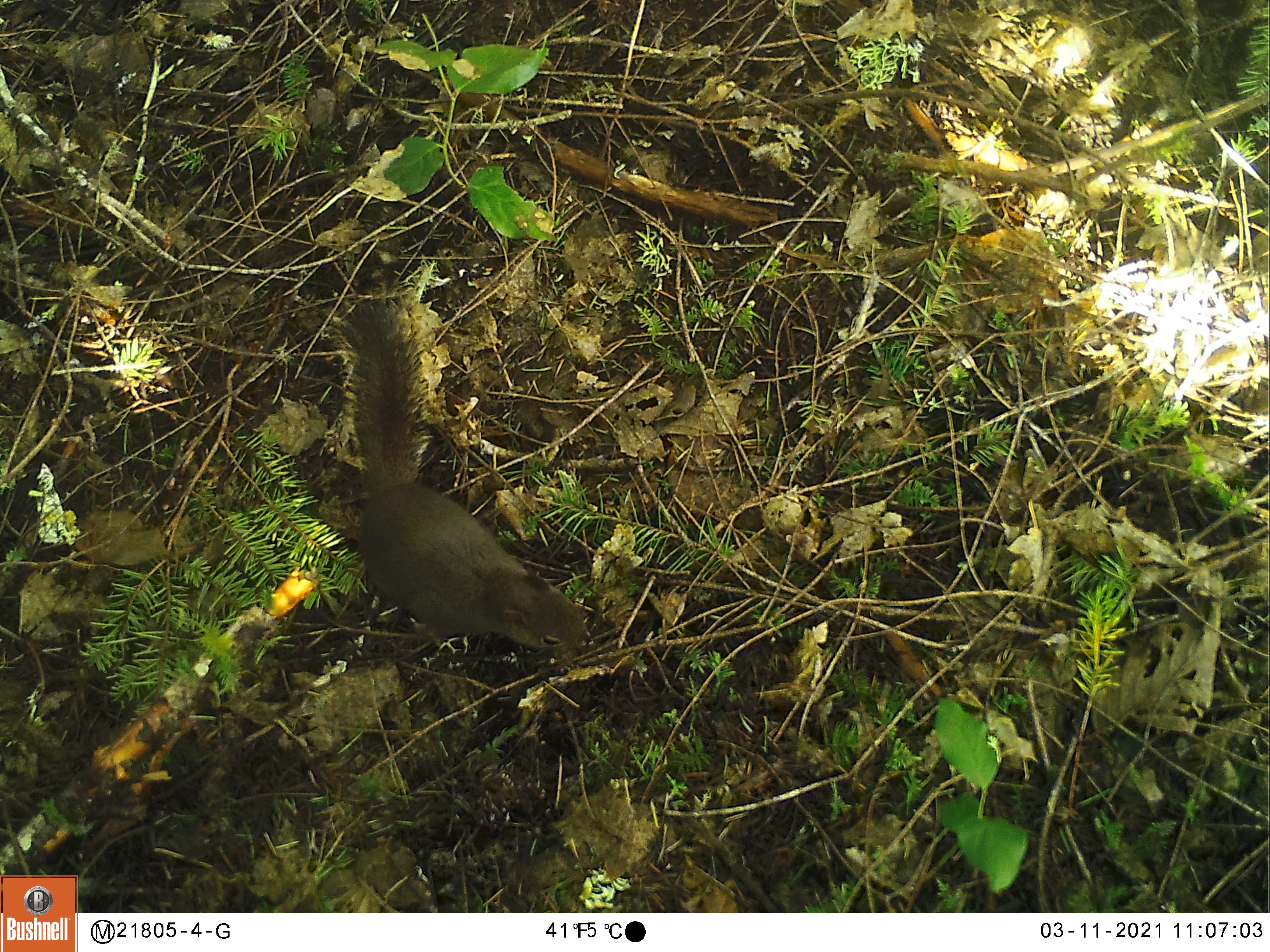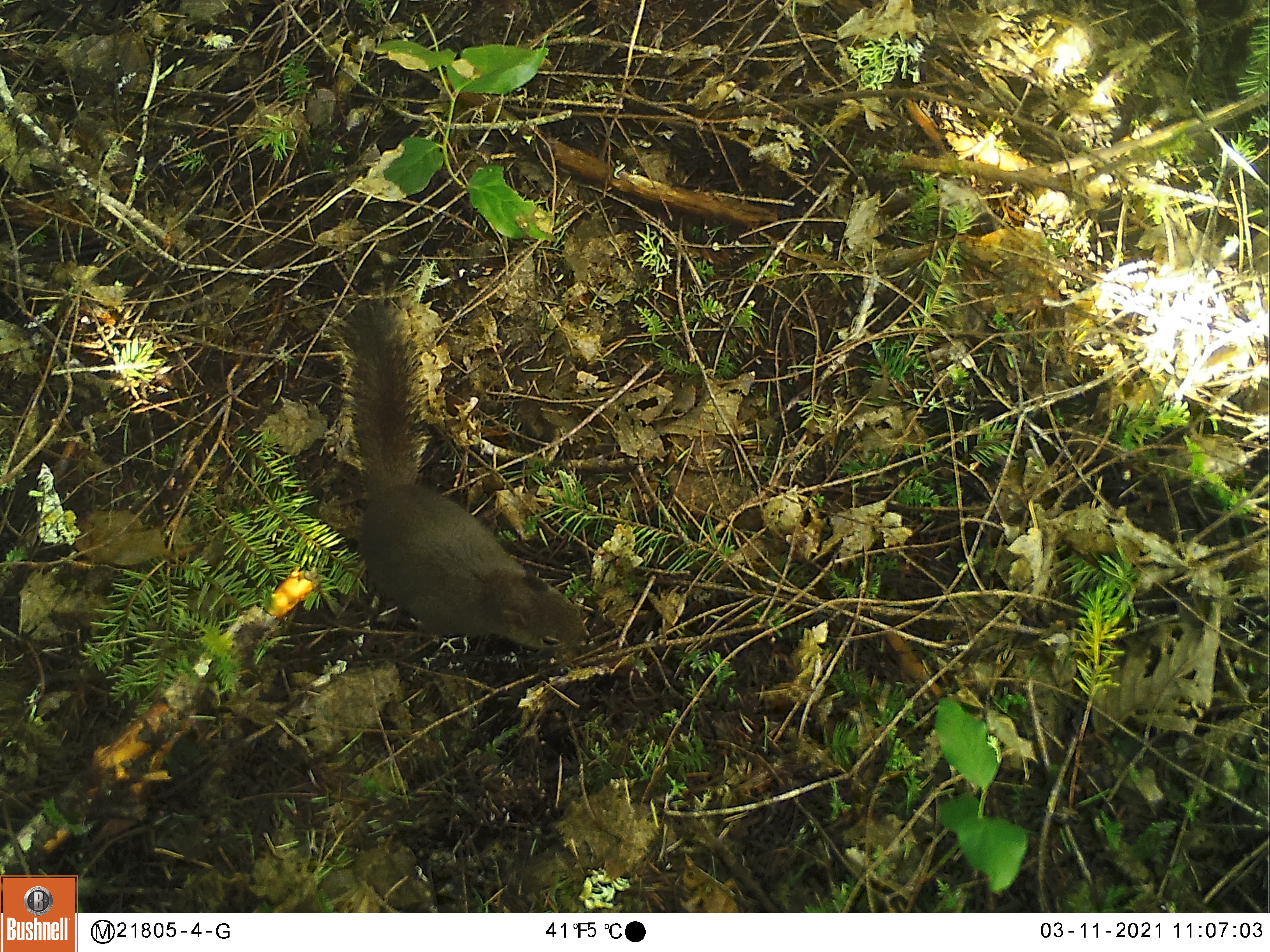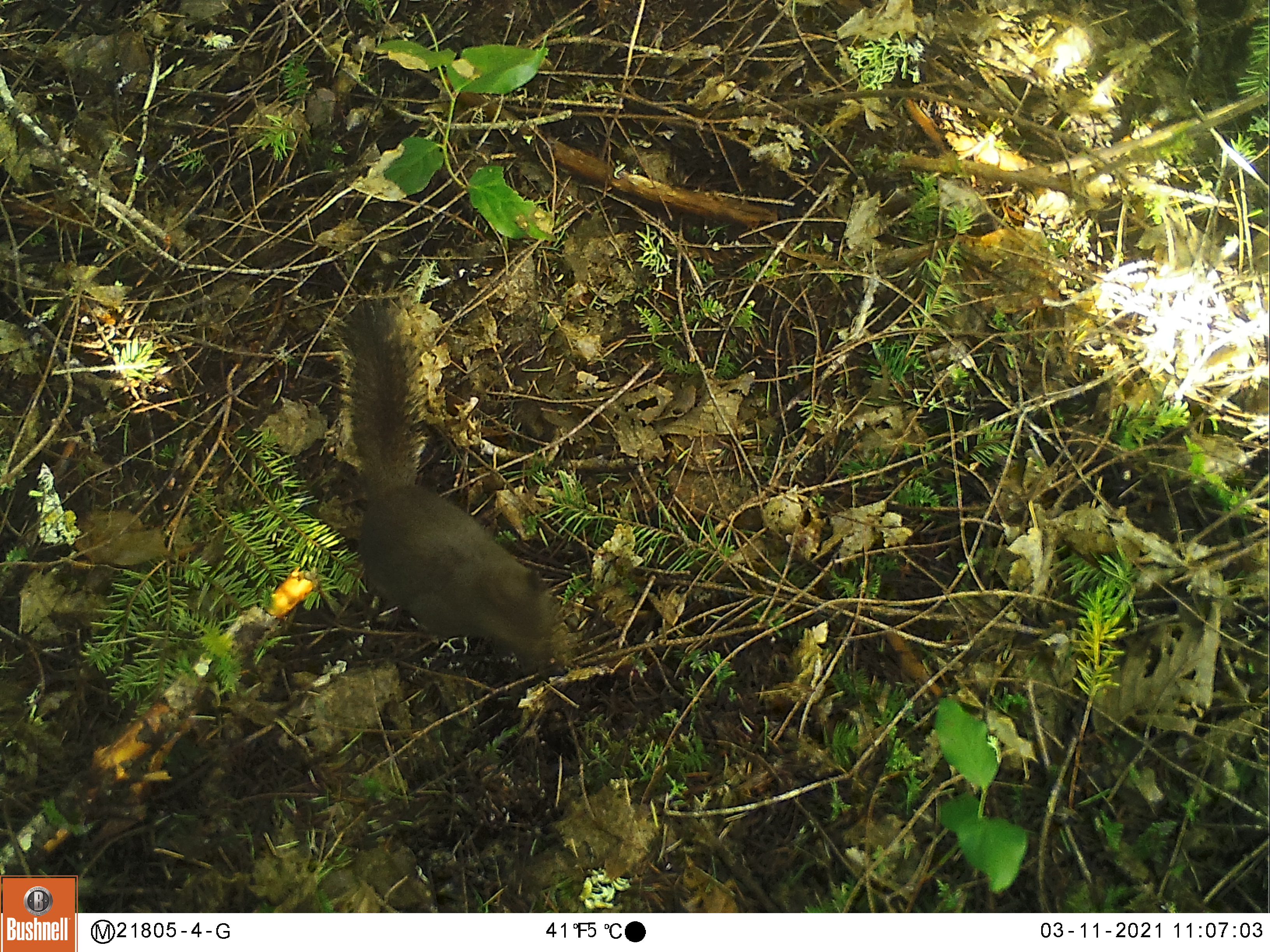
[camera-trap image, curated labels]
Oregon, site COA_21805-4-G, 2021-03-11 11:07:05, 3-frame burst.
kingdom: Animalia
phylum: Chordata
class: Mammalia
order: Rodentia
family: Sciuridae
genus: Tamiasciurus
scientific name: Tamiasciurus douglasii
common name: douglas squirrel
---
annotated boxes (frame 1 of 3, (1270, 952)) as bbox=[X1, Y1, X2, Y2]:
douglas squirrel: bbox=[322, 295, 597, 667]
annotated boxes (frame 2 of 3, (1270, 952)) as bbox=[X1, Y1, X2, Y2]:
douglas squirrel: bbox=[326, 291, 595, 658]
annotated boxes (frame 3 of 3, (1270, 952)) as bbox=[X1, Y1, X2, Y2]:
douglas squirrel: bbox=[325, 283, 572, 674]